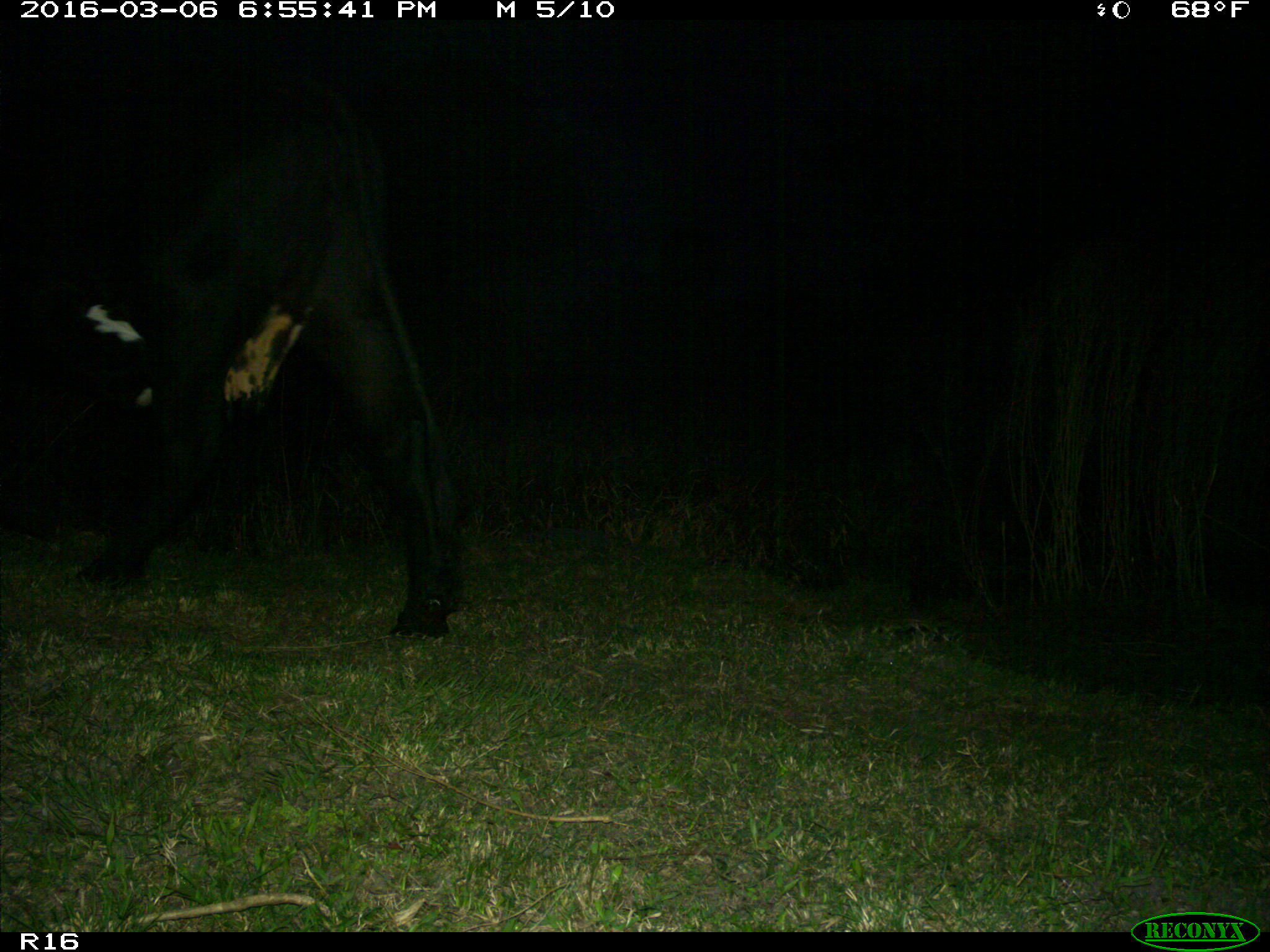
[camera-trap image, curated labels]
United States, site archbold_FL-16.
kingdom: Animalia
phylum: Chordata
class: Mammalia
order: Artiodactyla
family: Bovidae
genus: Bos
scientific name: Bos taurus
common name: domestic cow